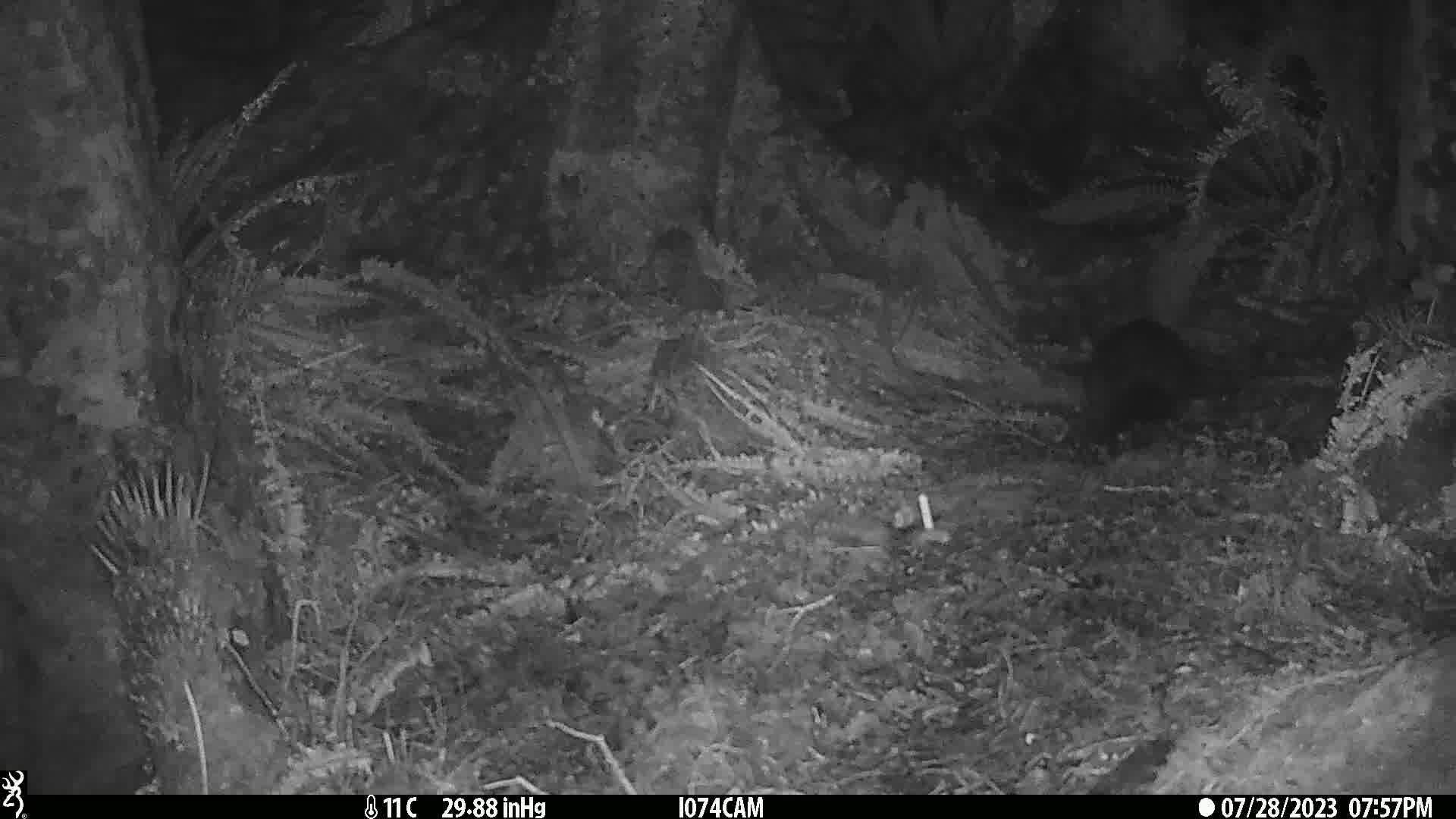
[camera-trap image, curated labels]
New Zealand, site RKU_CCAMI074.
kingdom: Animalia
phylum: Chordata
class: Mammalia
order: Diprotodontia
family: Phalangeridae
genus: Trichosurus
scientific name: Trichosurus vulpecula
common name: common brushtail possum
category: possum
Possum (common brushtail possum) (Trichosurus vulpecula).